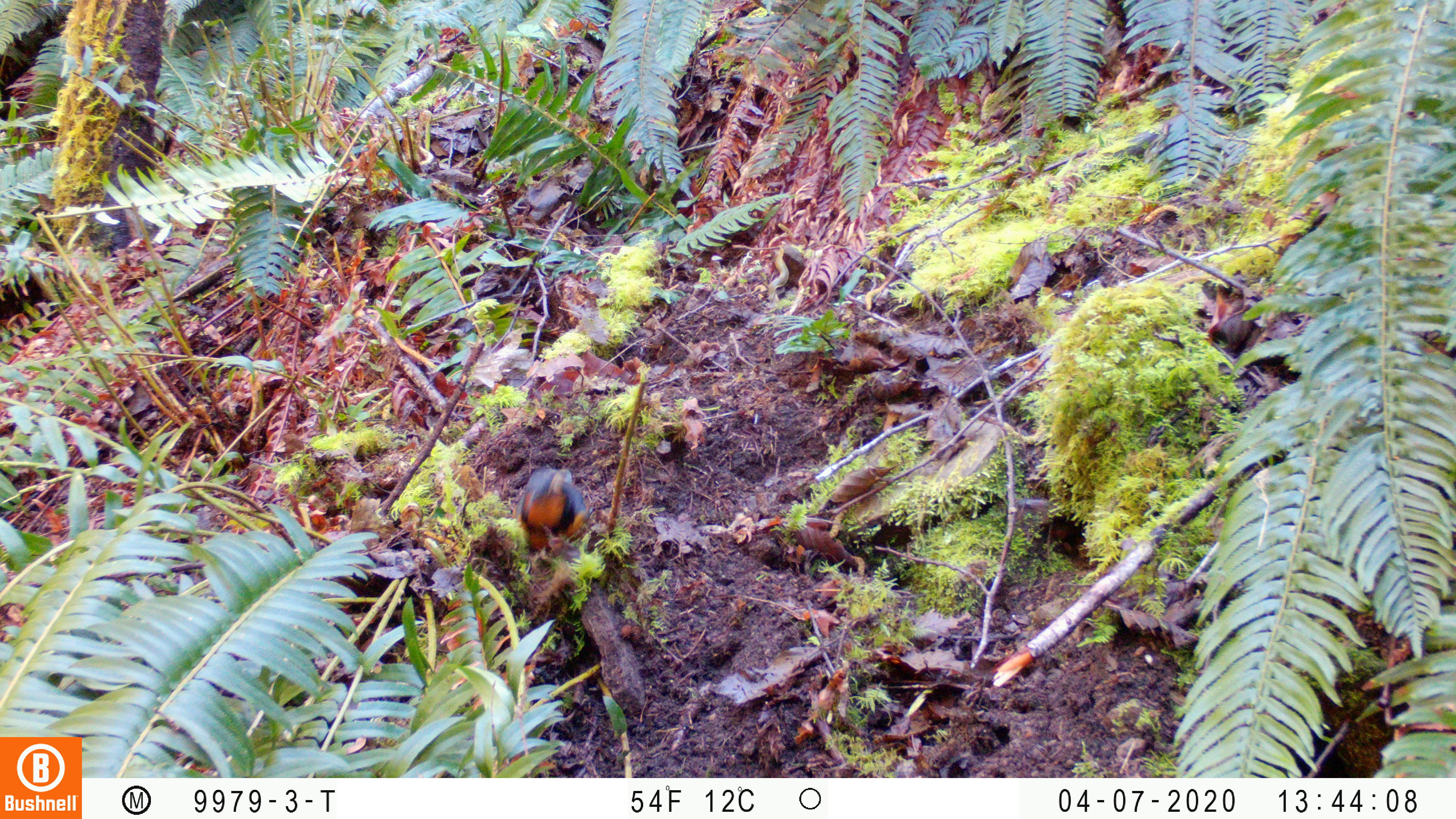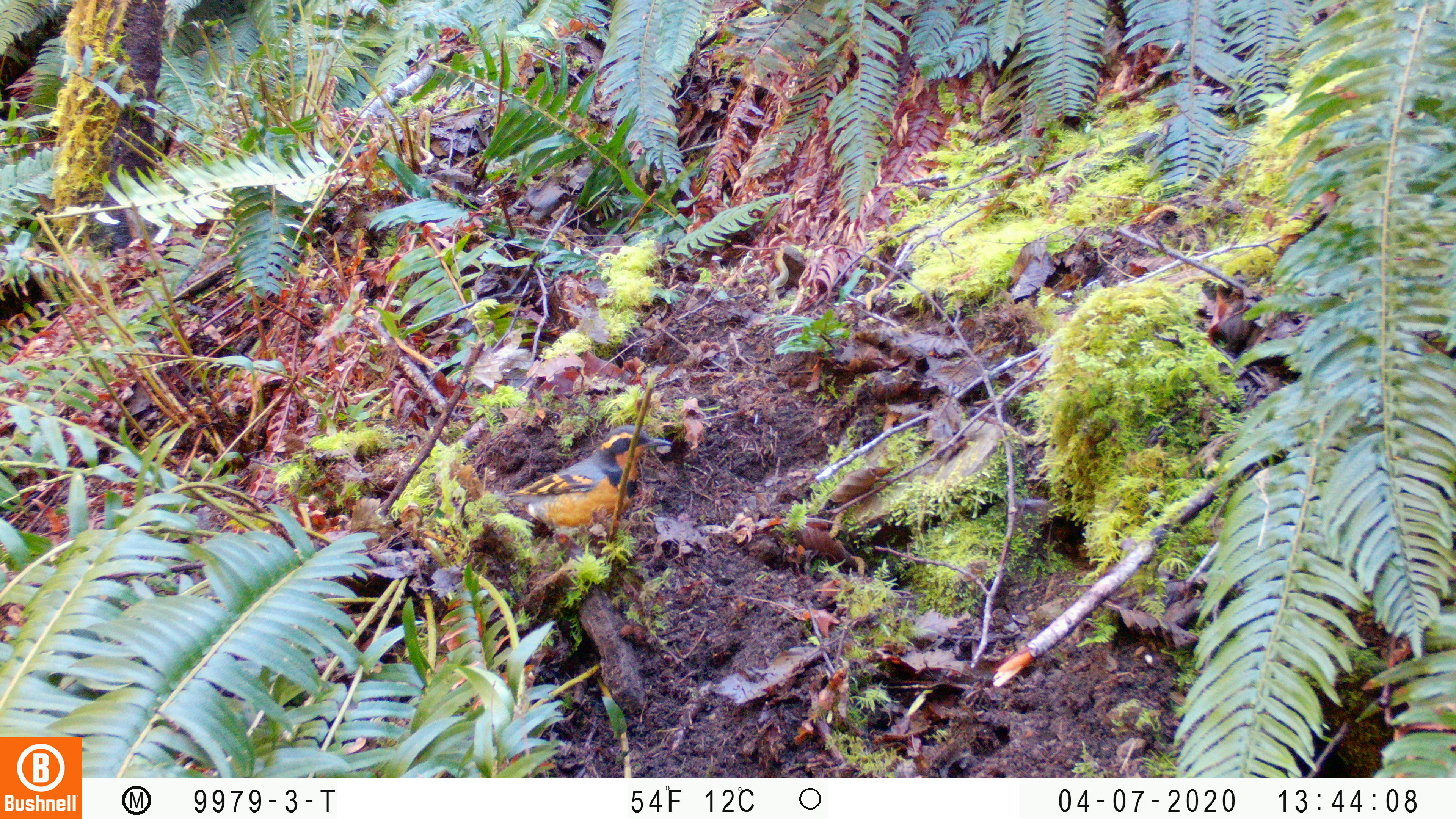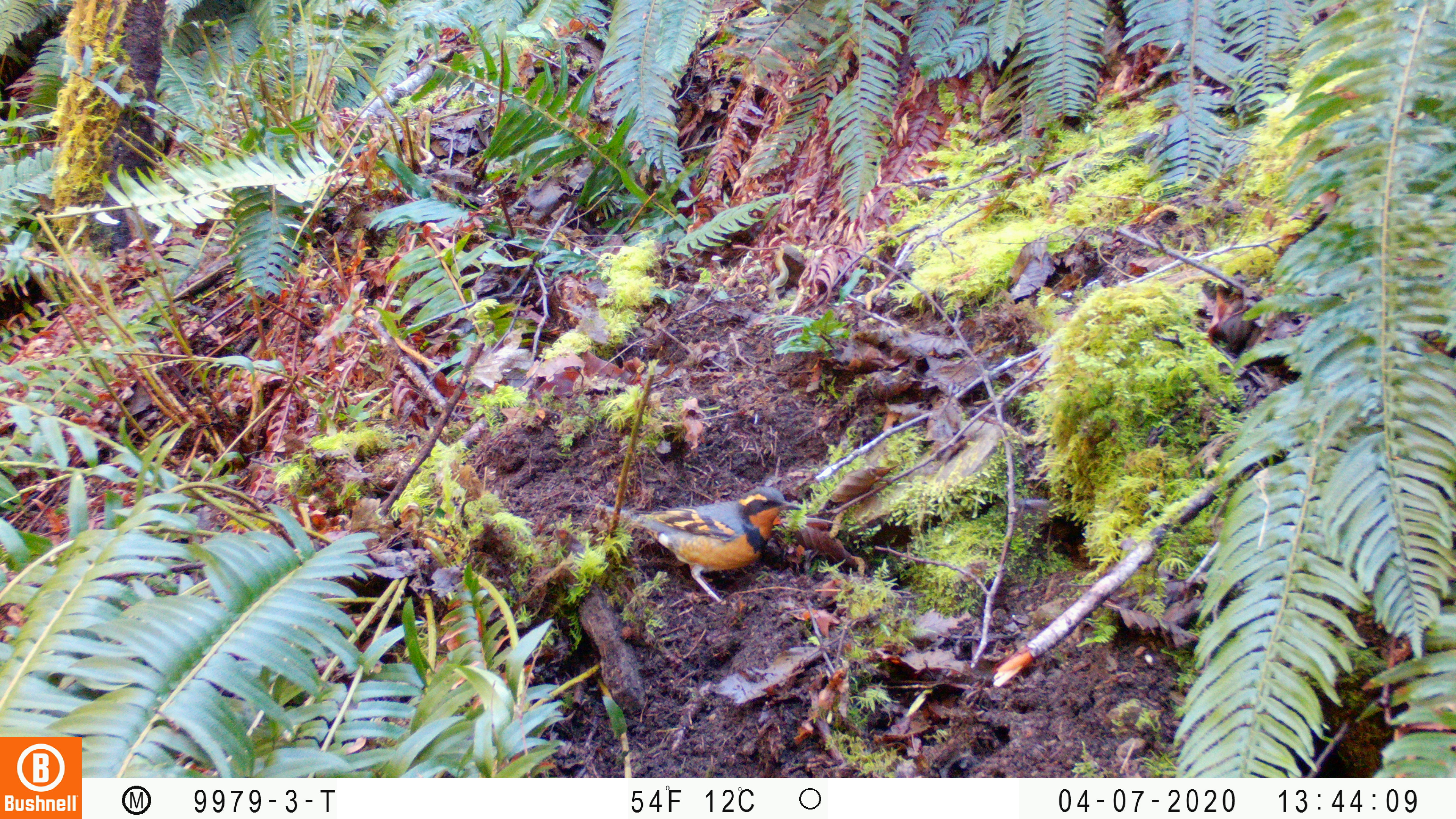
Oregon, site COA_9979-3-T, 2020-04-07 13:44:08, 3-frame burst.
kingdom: Animalia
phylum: Chordata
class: Aves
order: Passeriformes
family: Turdidae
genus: Ixoreus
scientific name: Ixoreus naevius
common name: varied thrush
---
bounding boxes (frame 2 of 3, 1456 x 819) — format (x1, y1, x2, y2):
varied thrush: (493, 425, 668, 542)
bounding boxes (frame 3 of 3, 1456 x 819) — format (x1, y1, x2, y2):
varied thrush: (613, 491, 804, 592)